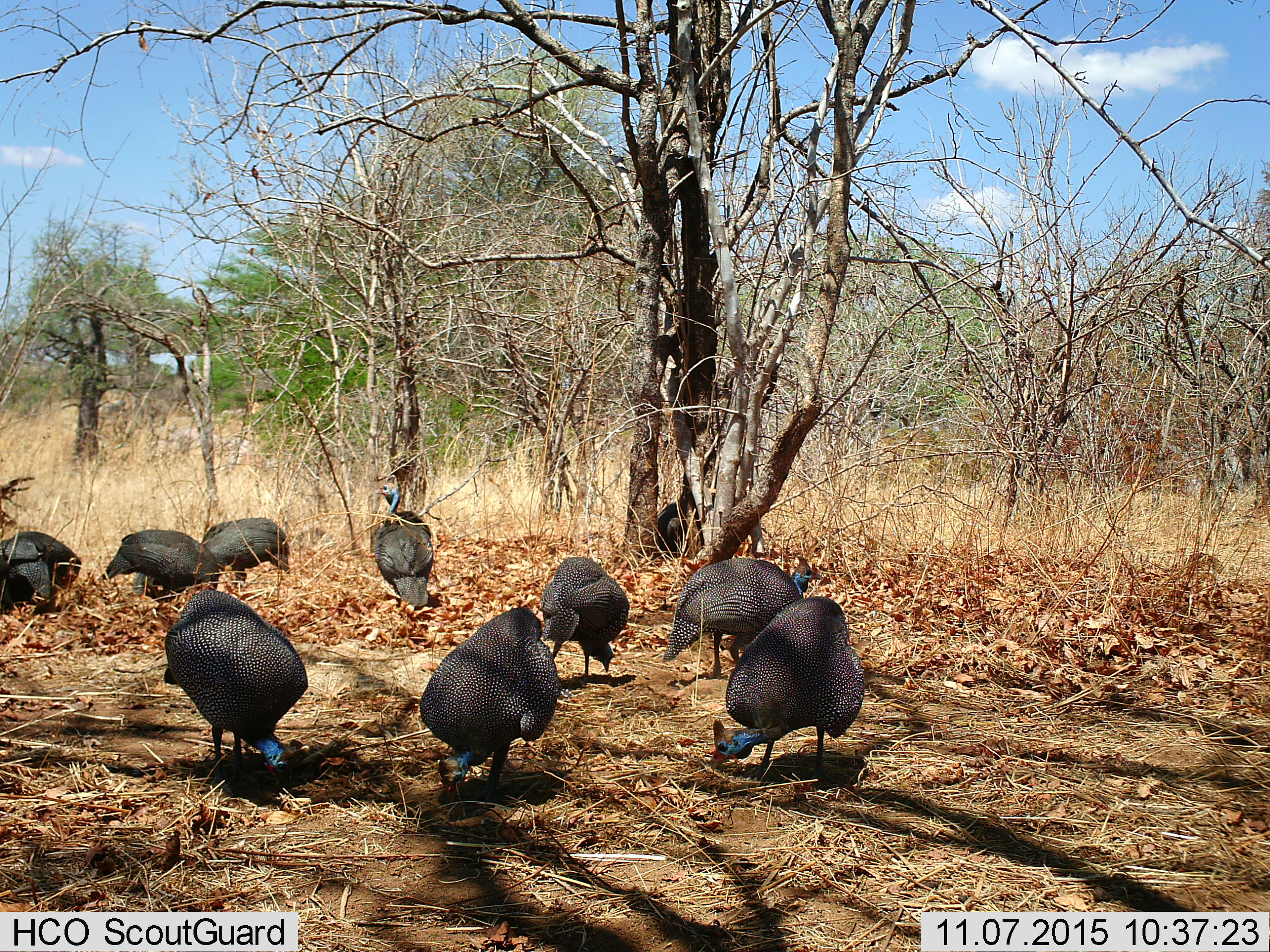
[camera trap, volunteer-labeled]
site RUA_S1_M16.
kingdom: Animalia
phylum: Chordata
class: Aves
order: Galliformes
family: Numididae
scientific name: Numididae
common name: guineafowl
Guineafowl (Numididae), count 9. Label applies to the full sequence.